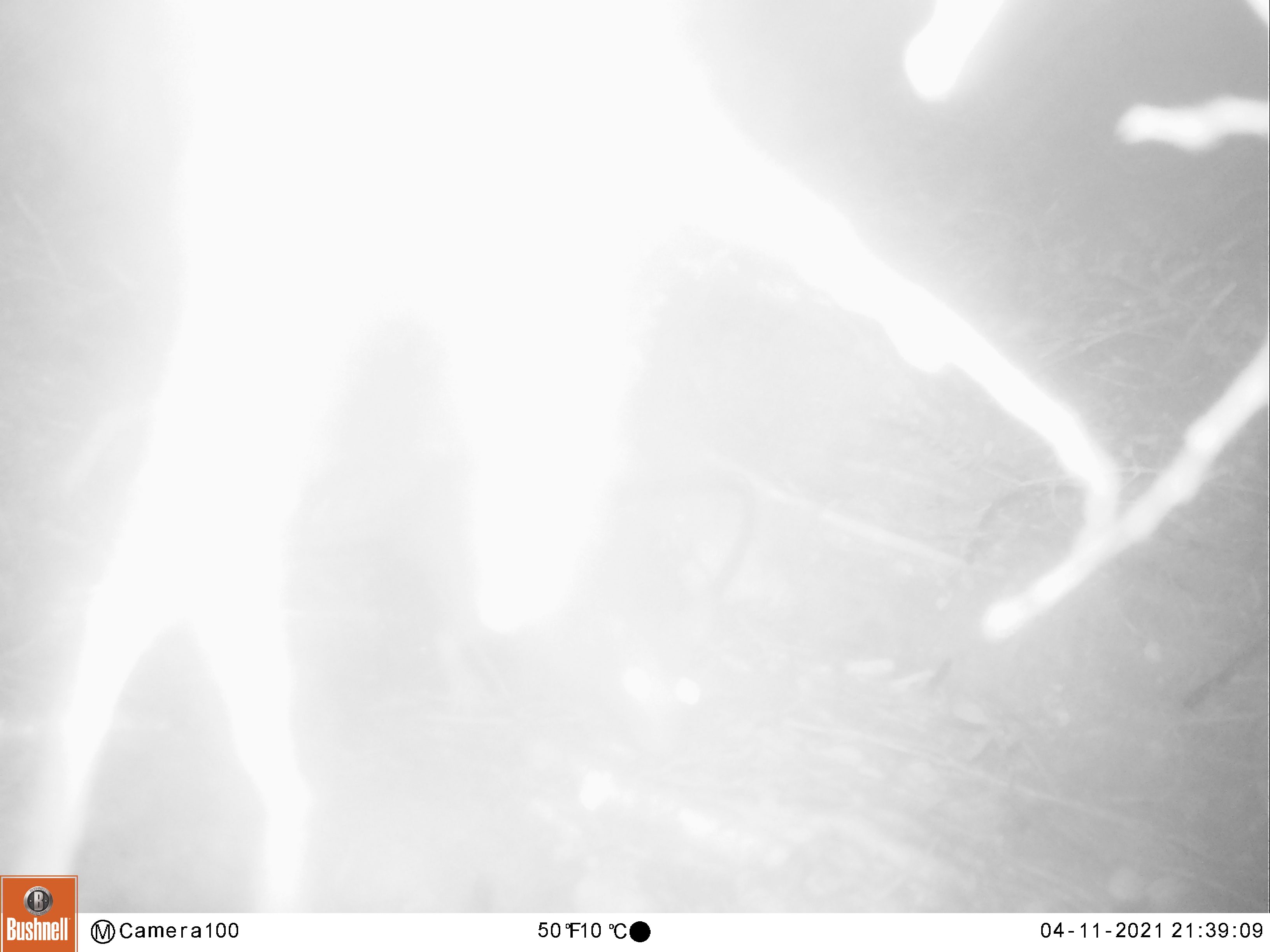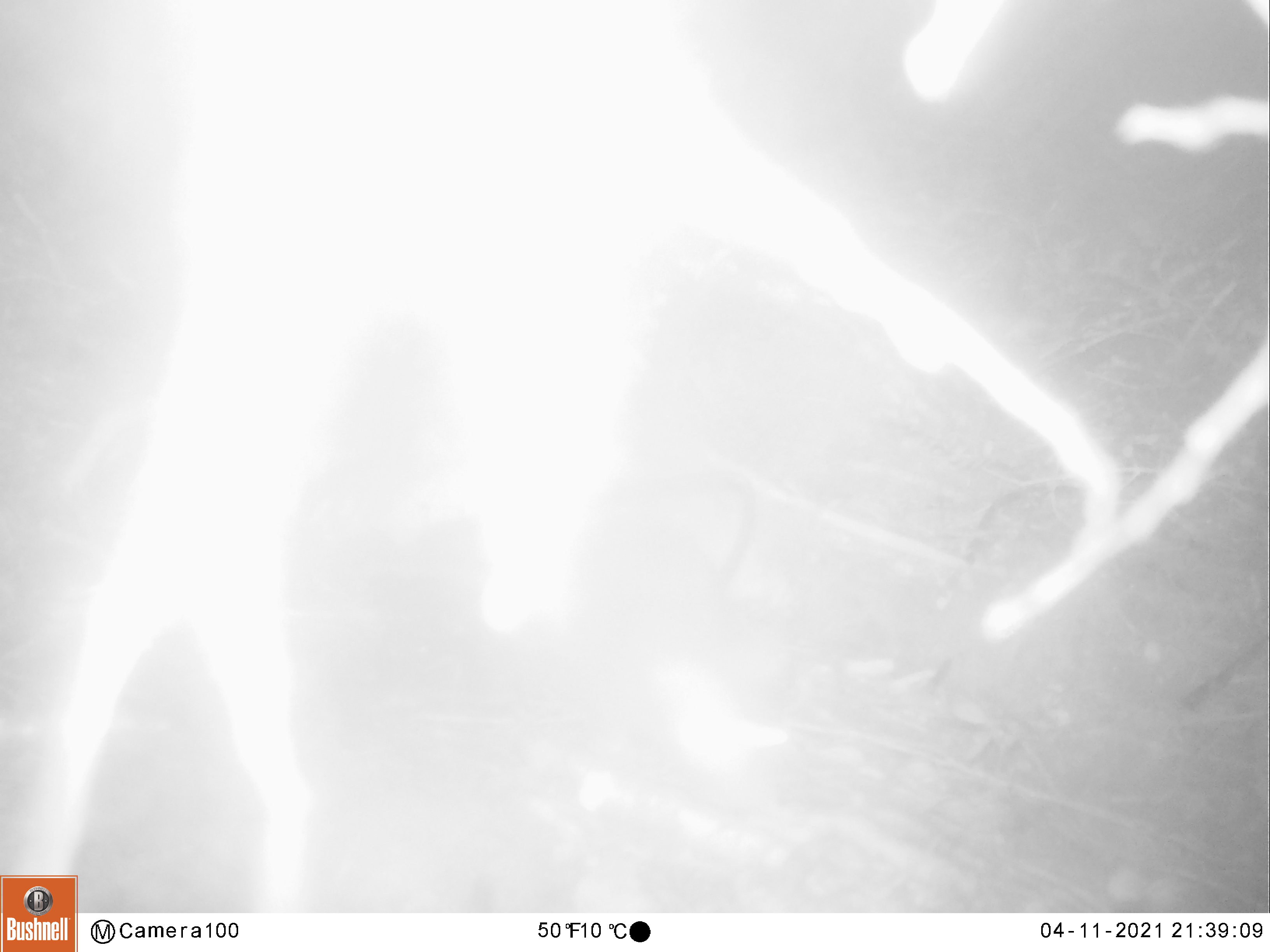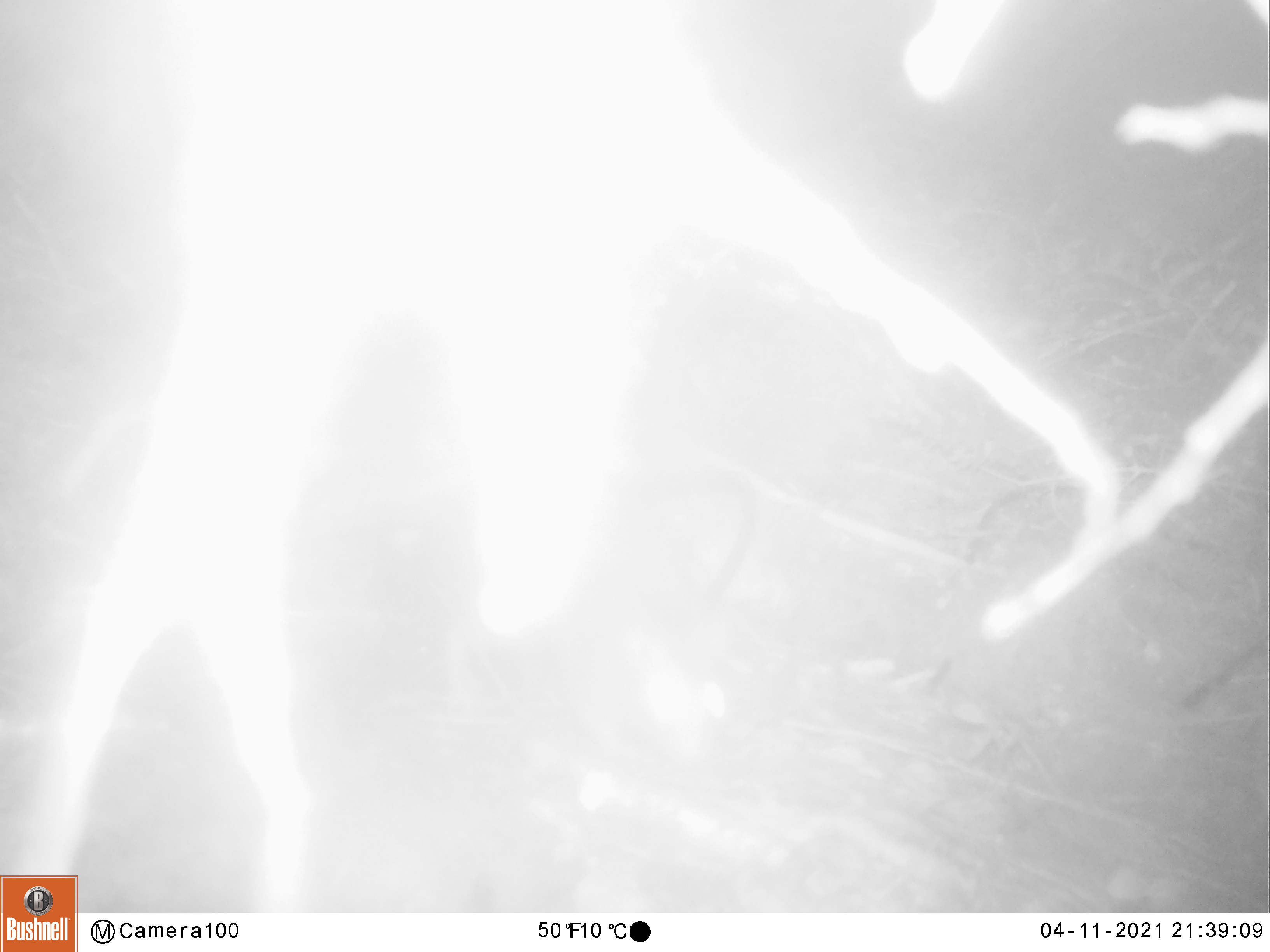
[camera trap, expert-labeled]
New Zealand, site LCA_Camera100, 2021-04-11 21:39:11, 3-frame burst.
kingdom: Animalia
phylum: Chordata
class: Mammalia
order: Rodentia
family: Muridae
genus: Rattus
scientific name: Rattus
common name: rat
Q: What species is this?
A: Rat (Rattus).